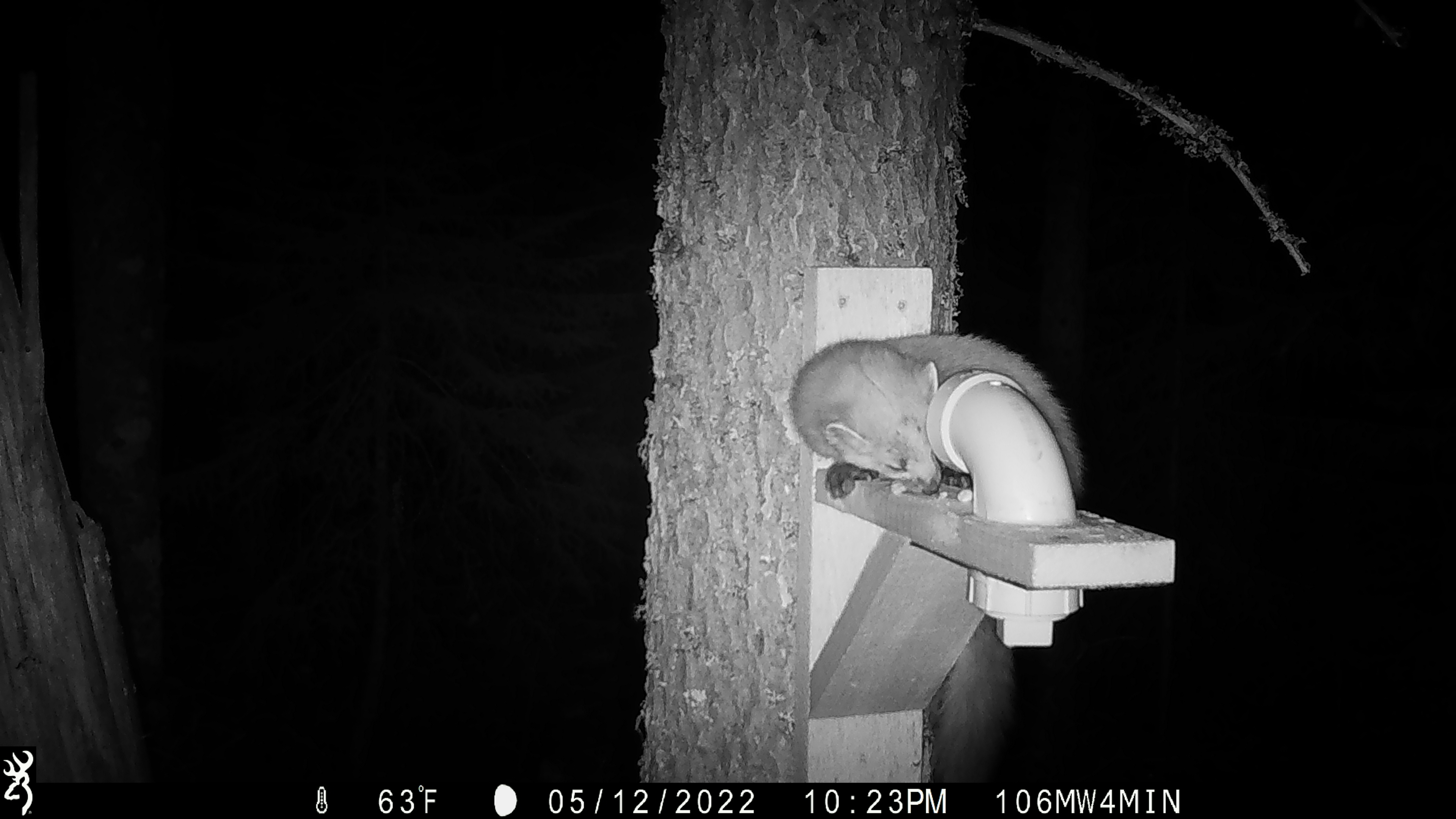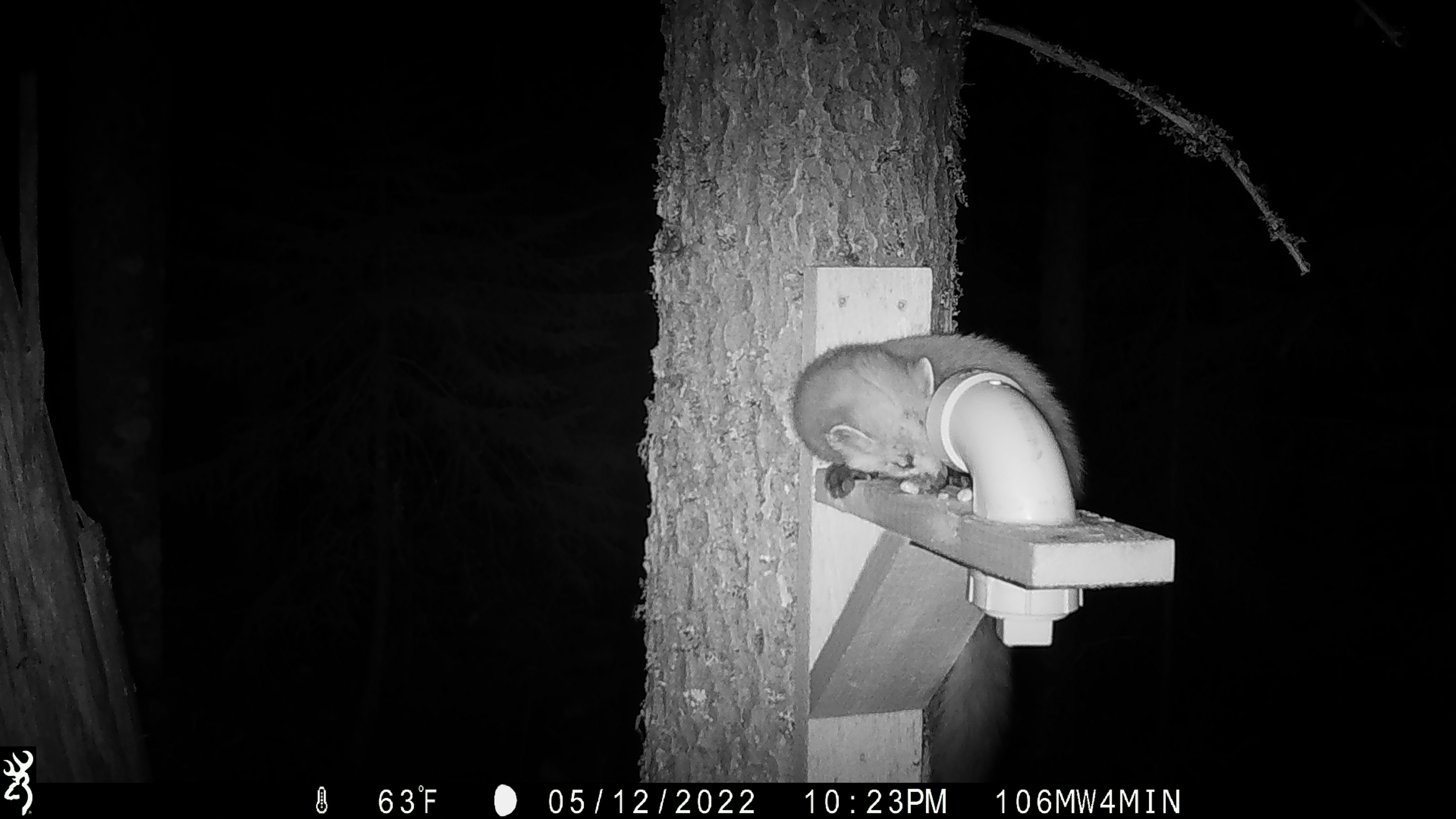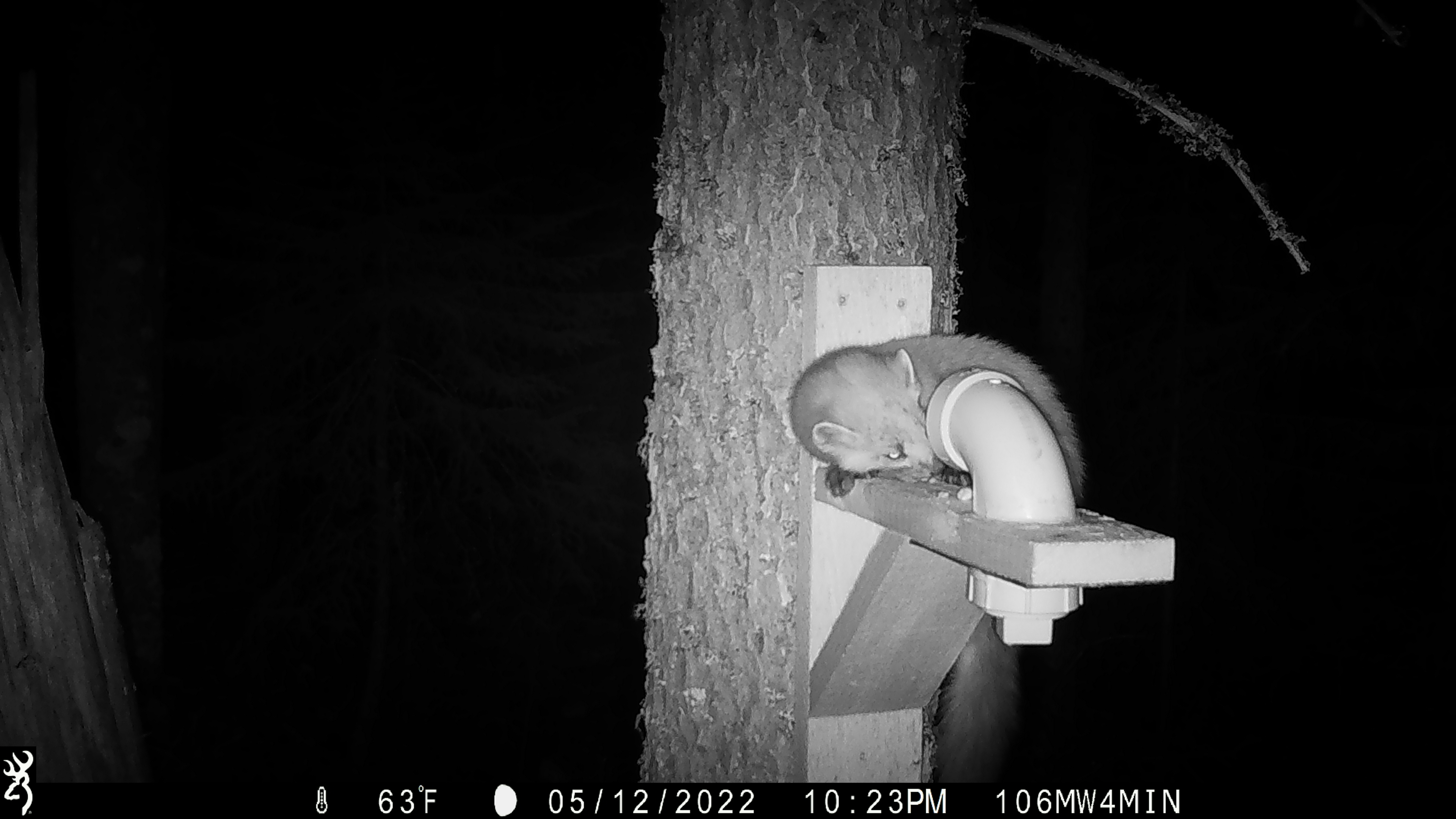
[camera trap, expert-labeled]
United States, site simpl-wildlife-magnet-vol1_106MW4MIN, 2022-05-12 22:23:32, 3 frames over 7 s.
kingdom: Animalia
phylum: Chordata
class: Mammalia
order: Carnivora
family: Mustelidae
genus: Martes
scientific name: Martes americana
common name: american marten